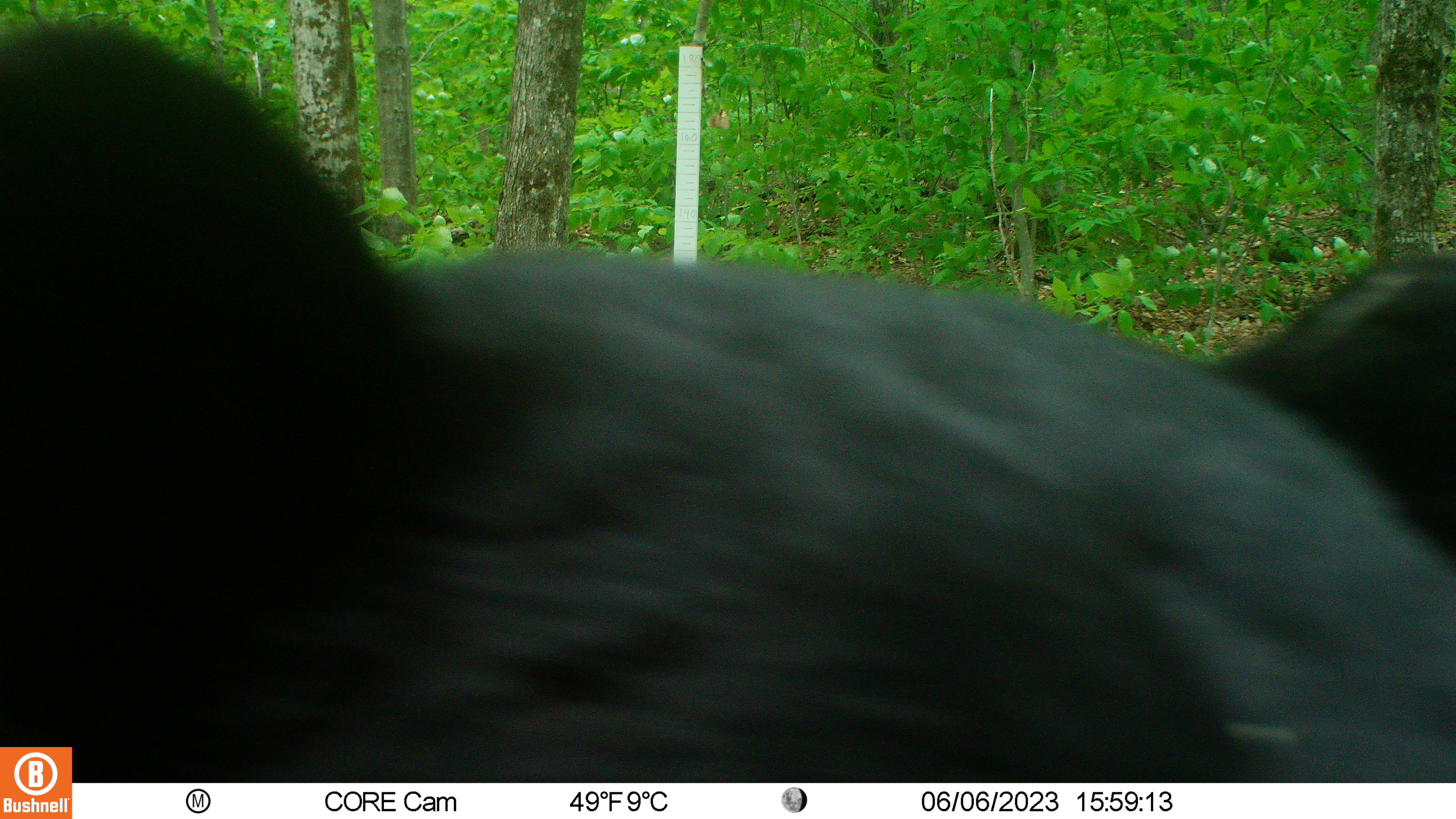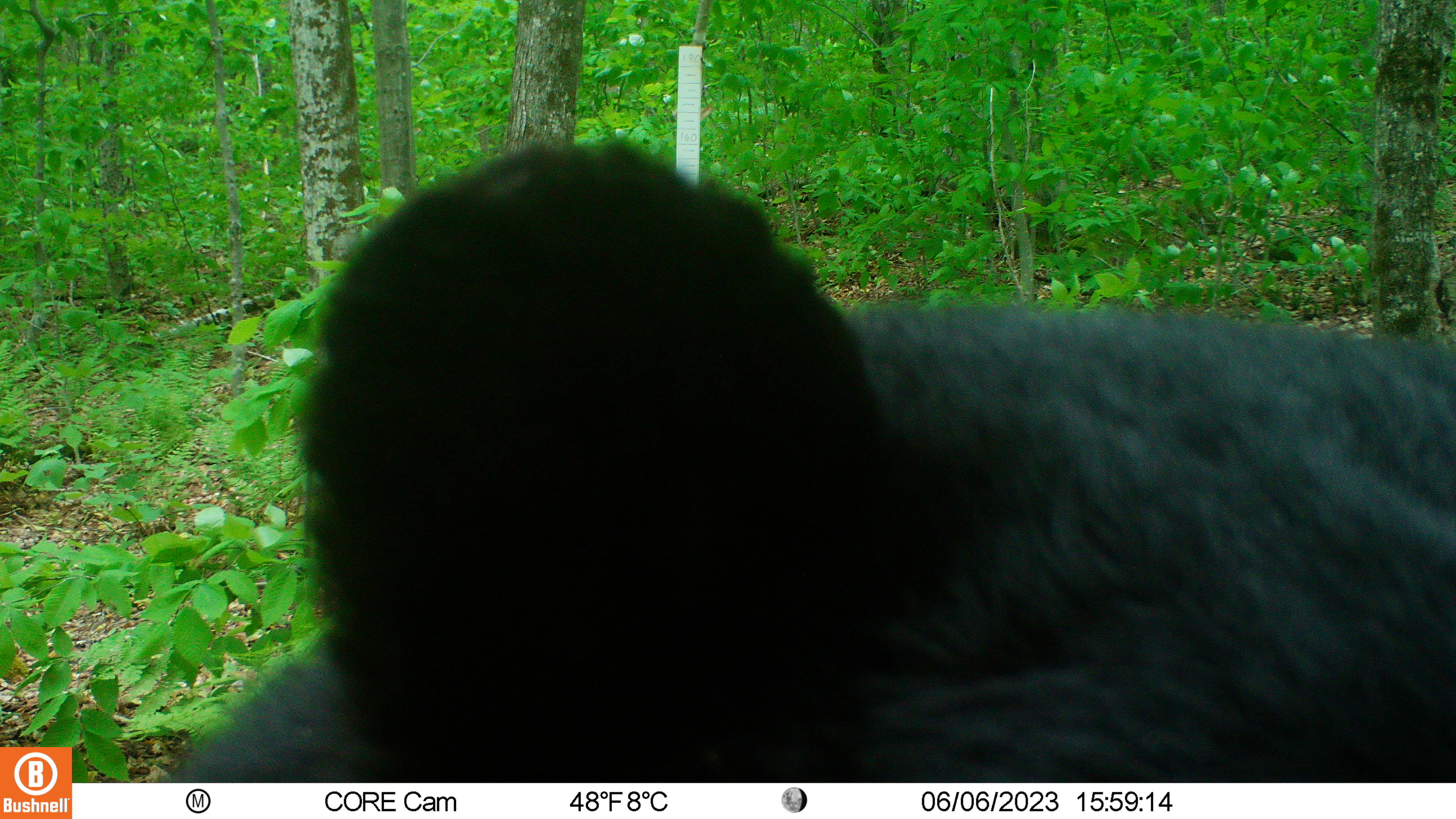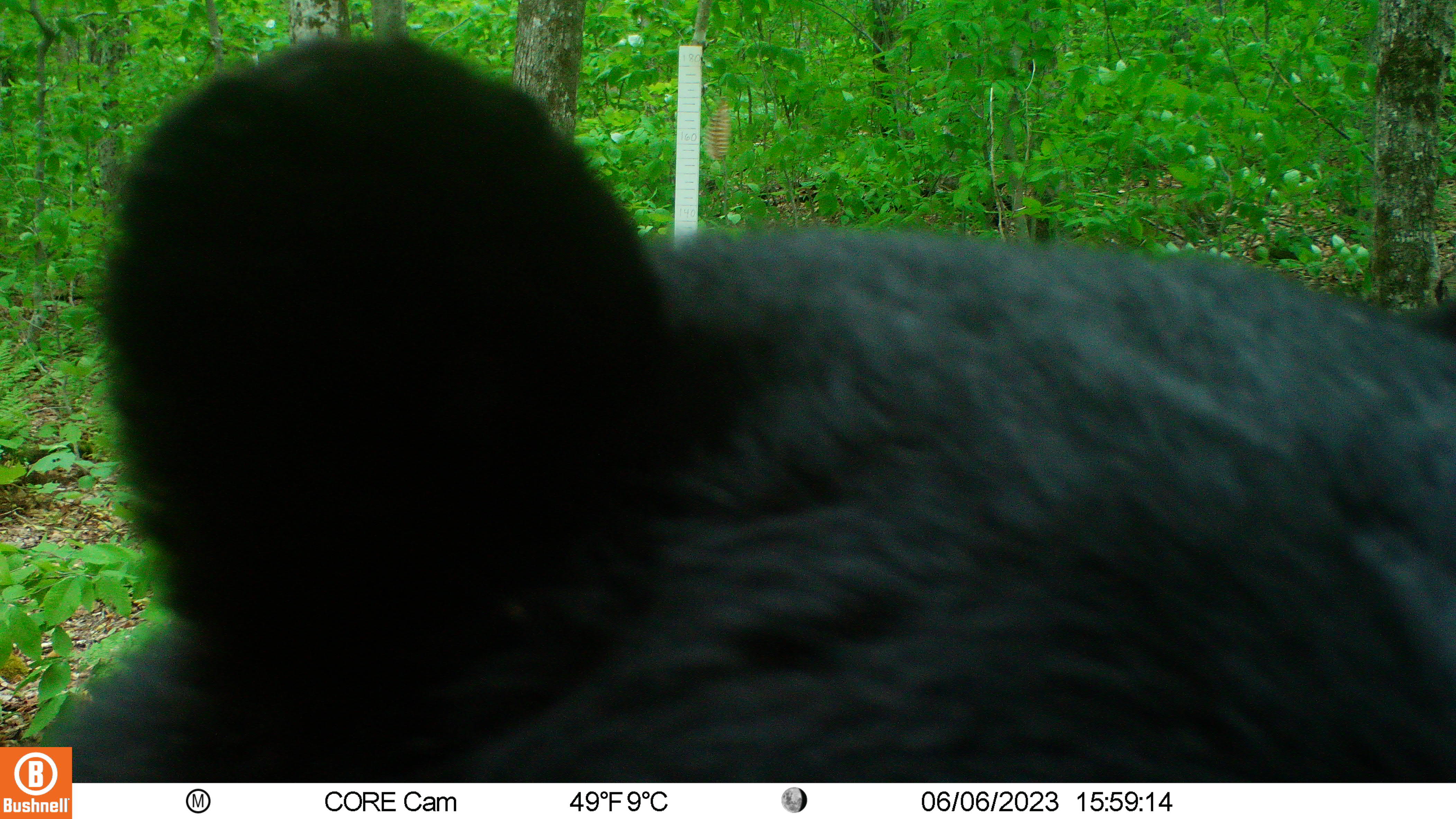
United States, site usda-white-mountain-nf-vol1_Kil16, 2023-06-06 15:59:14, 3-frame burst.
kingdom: Animalia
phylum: Chordata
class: Mammalia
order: Carnivora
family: Ursidae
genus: Ursus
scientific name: Ursus americanus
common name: black bear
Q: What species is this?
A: Black bear (Ursus americanus).